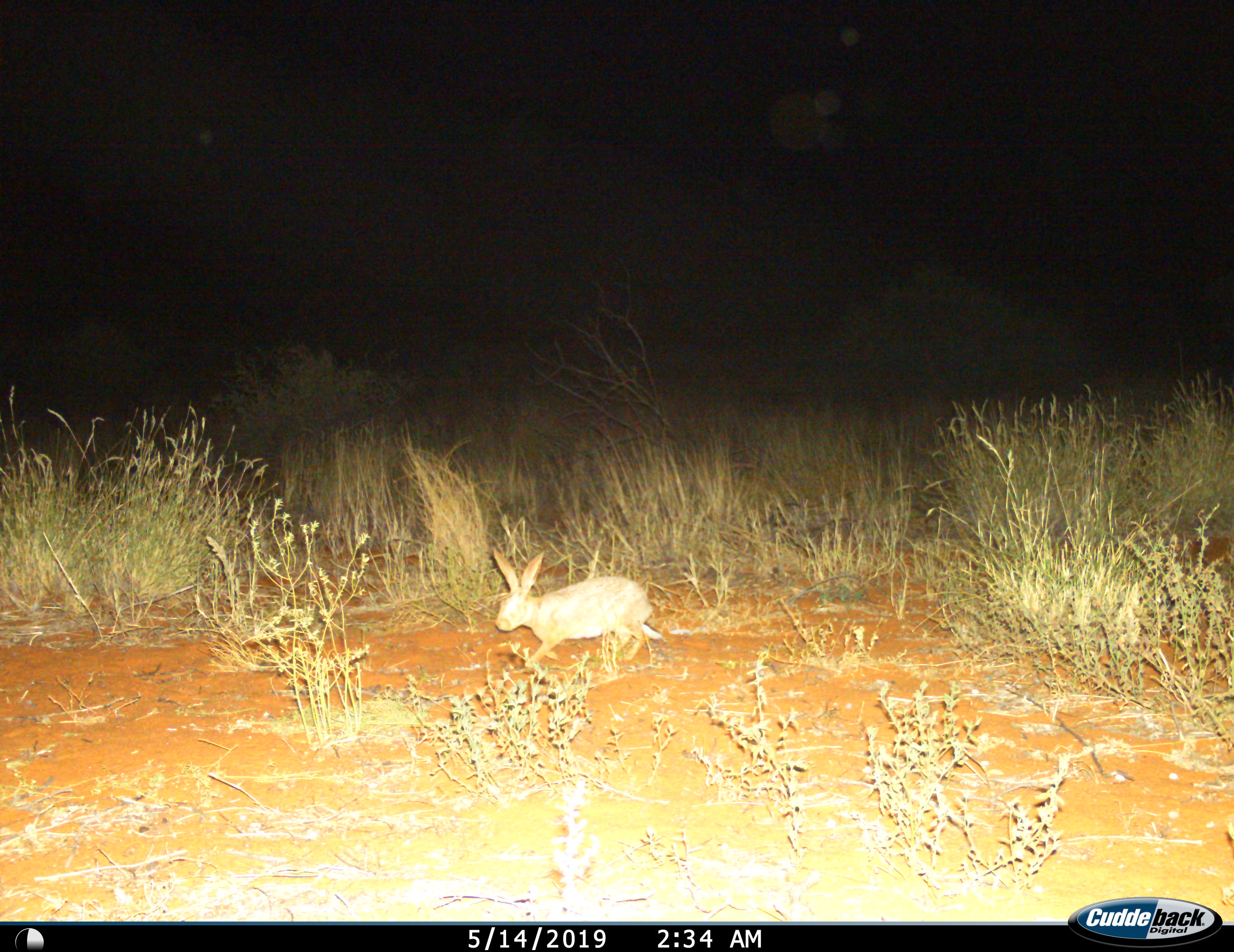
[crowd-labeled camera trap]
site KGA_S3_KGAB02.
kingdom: Animalia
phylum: Chordata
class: Mammalia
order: Lagomorpha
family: Leporidae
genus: Lepus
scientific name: Lepus capensis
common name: cape hare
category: harecape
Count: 1.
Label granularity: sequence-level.